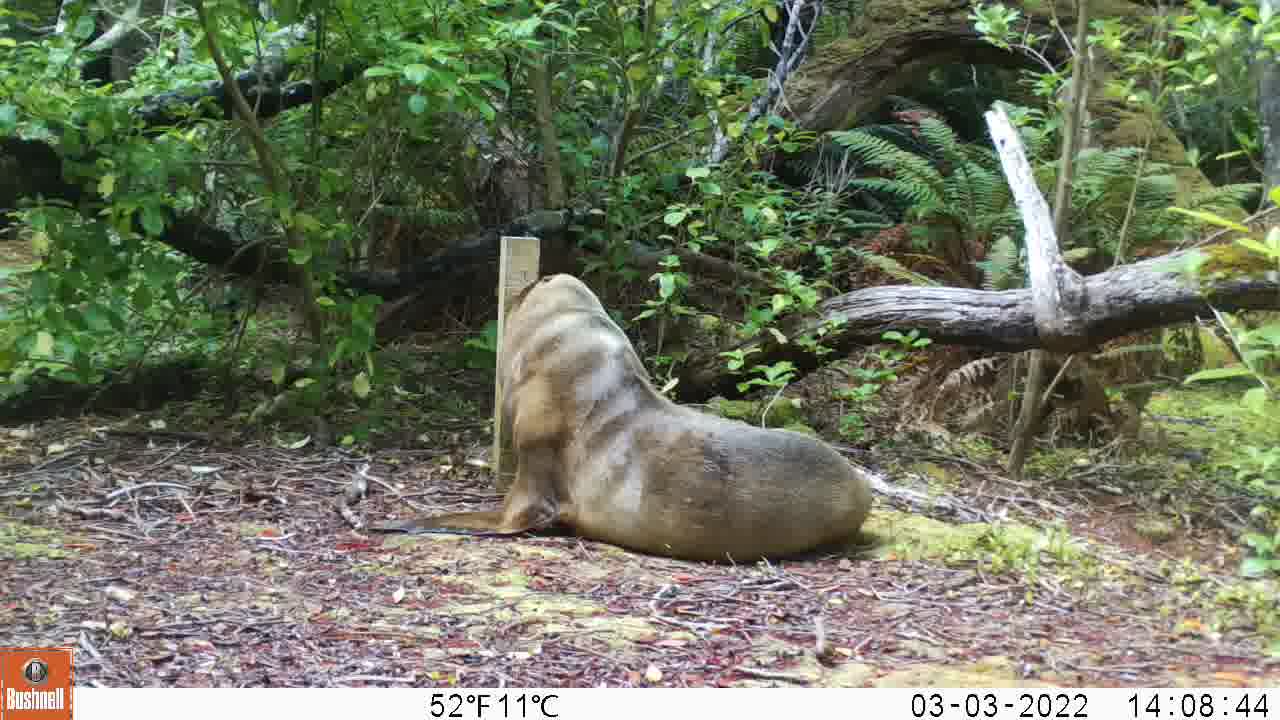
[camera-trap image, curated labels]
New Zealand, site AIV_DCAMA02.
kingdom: Animalia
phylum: Chordata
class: Mammalia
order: Carnivora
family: Otariidae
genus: Phocarctos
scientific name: Phocarctos hookeri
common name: new zealand sea lion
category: sealion